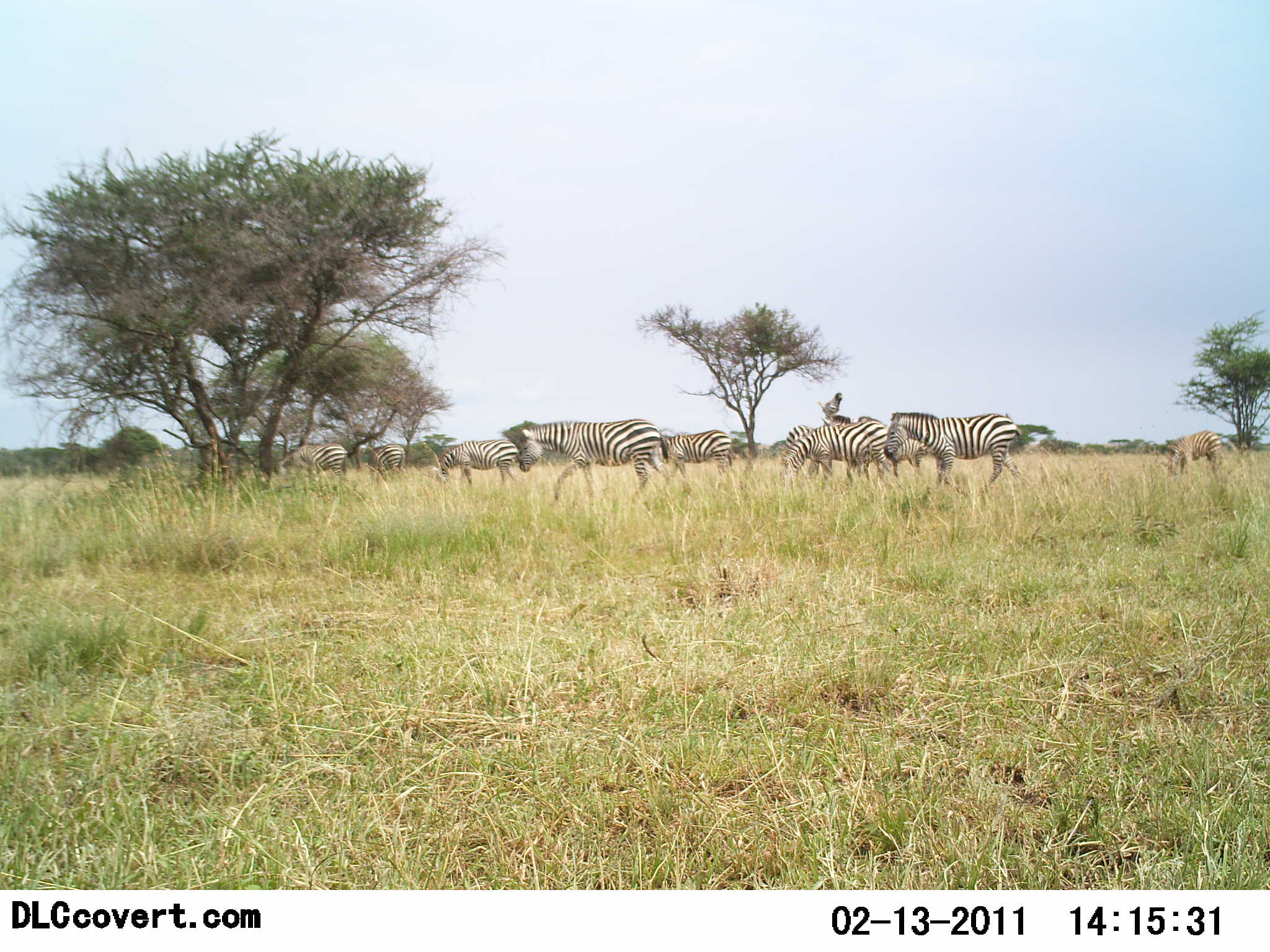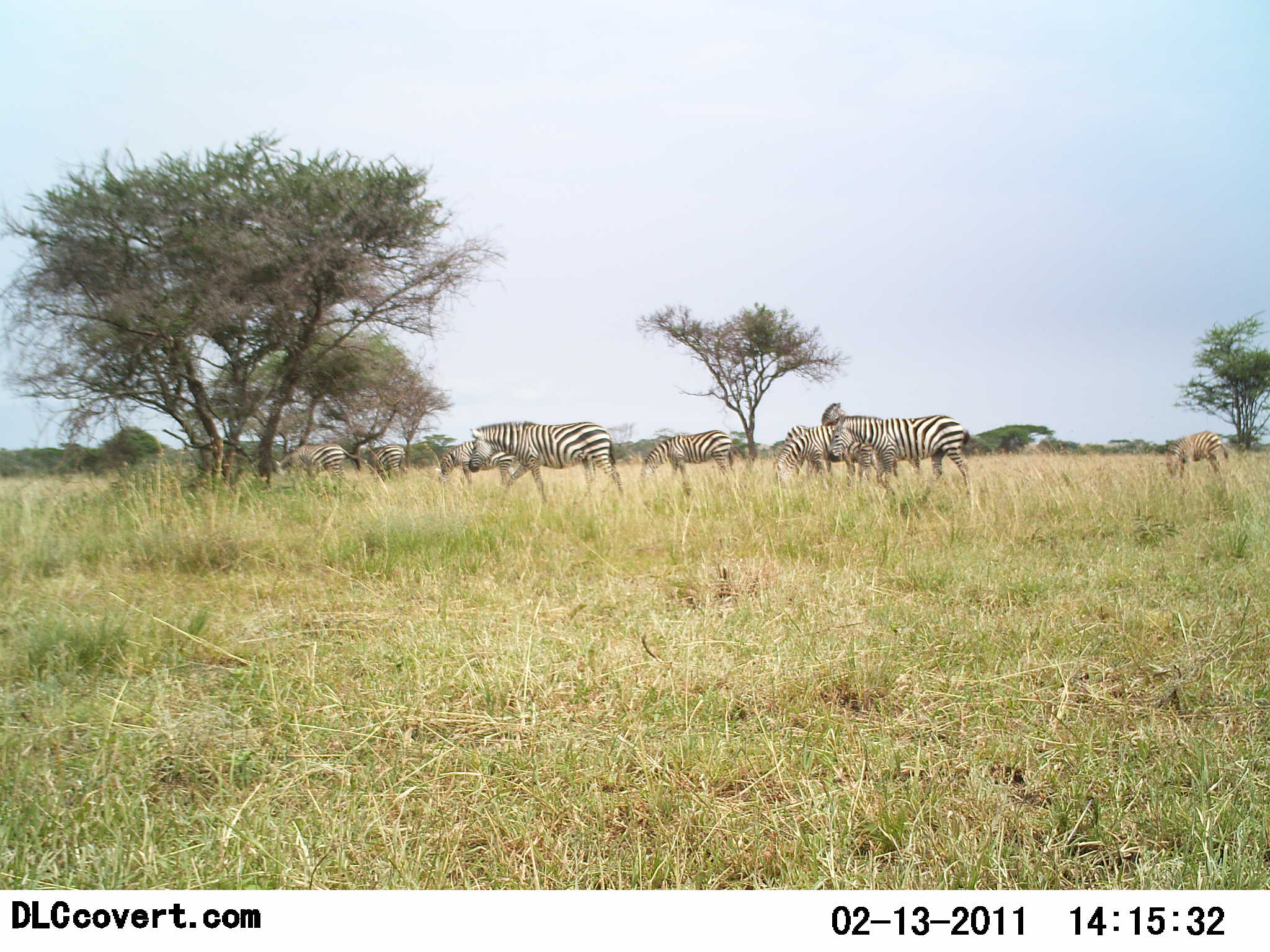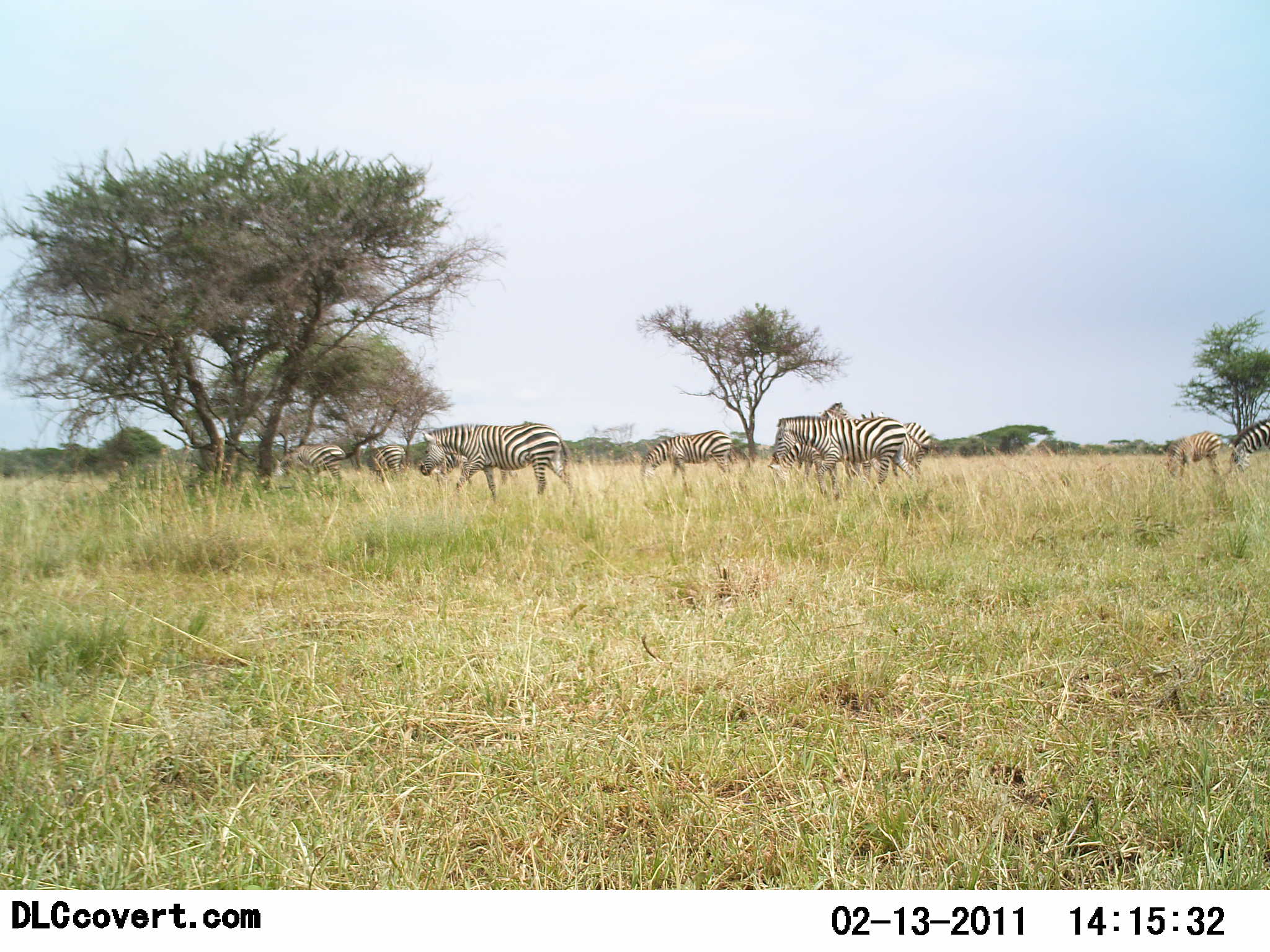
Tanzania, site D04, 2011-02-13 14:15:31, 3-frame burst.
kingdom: Animalia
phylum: Chordata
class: Mammalia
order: Perissodactyla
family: Equidae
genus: Equus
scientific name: Equus quagga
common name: plains zebra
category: zebra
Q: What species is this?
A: Zebra (plains zebra) (Equus quagga).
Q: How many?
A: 9.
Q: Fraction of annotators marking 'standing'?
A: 29%.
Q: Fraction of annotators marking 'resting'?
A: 0%.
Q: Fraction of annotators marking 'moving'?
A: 86%.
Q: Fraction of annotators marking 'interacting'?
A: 0%.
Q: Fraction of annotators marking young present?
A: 14%.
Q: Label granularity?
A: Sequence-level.